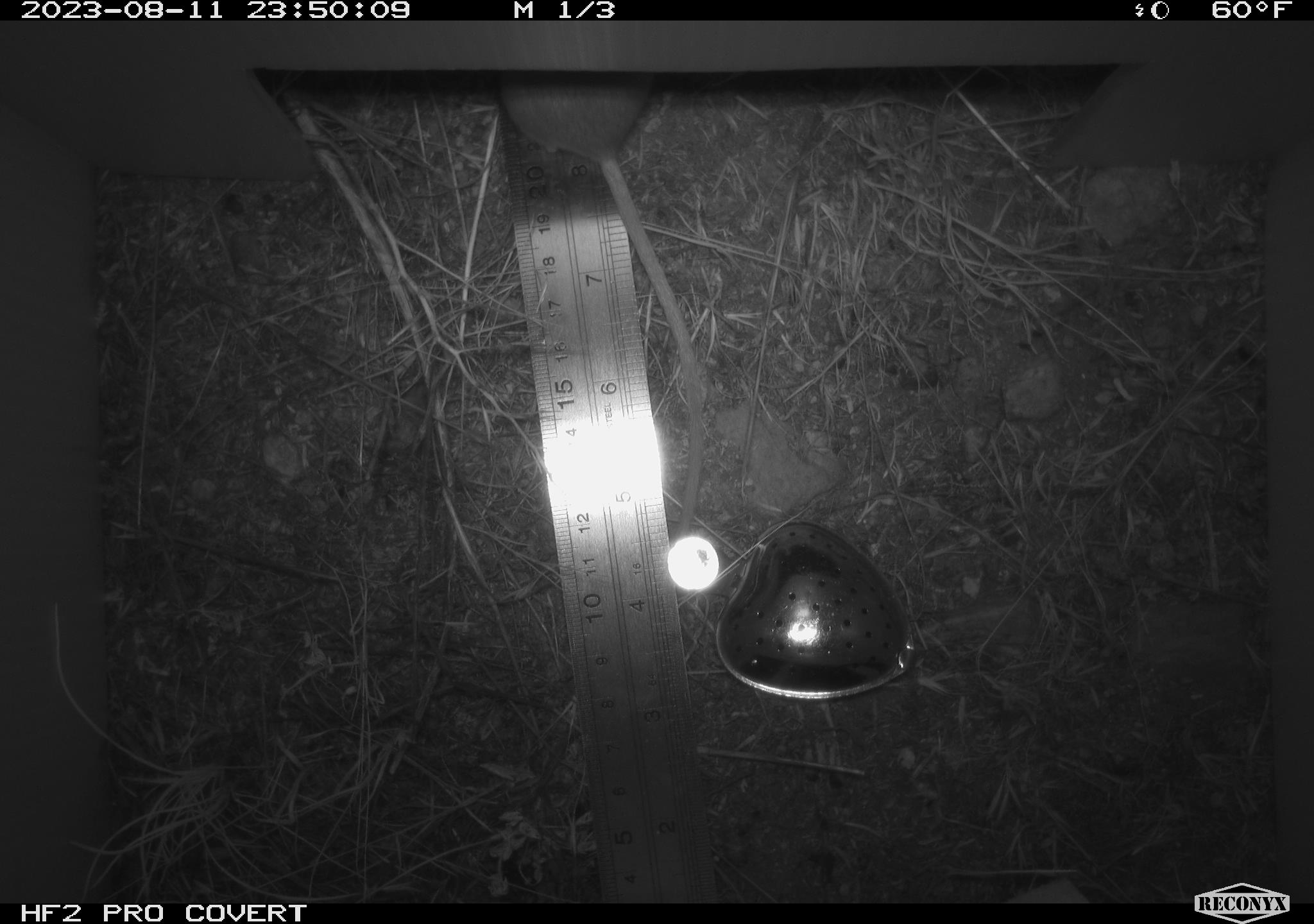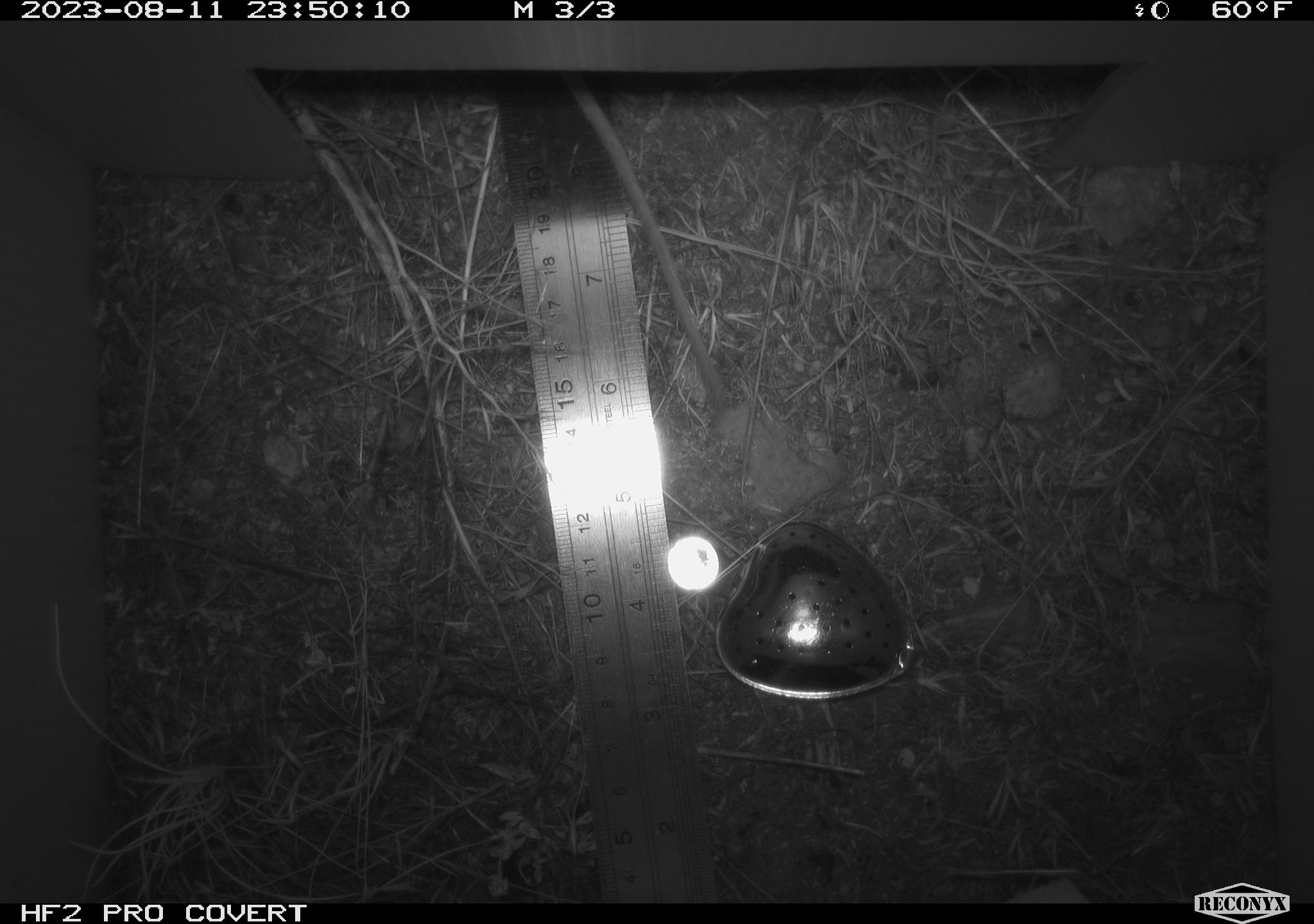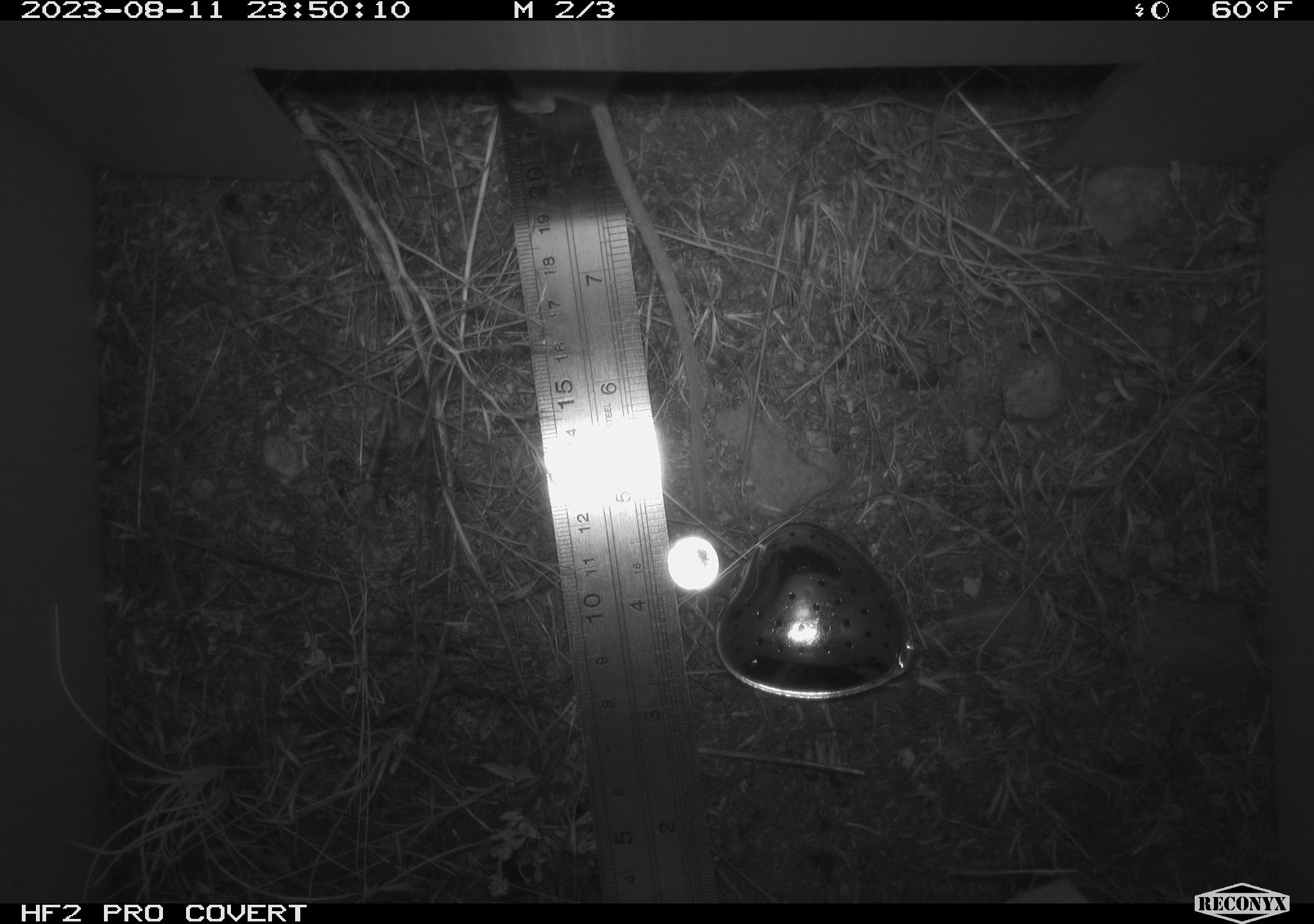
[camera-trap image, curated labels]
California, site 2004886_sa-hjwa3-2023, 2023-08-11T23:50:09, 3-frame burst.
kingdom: Animalia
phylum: Chordata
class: Mammalia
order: Rodentia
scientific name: Rodentia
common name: mouse species